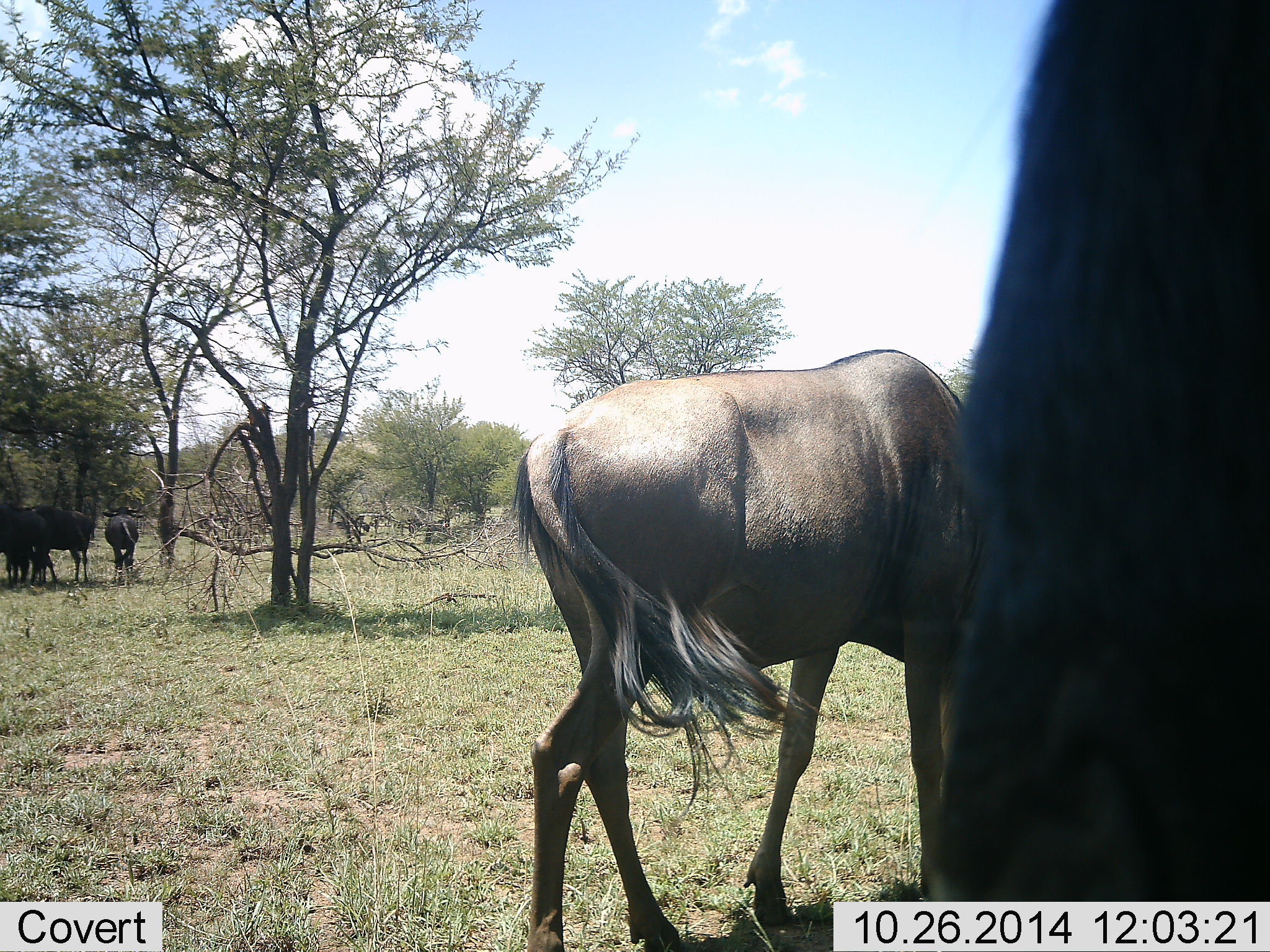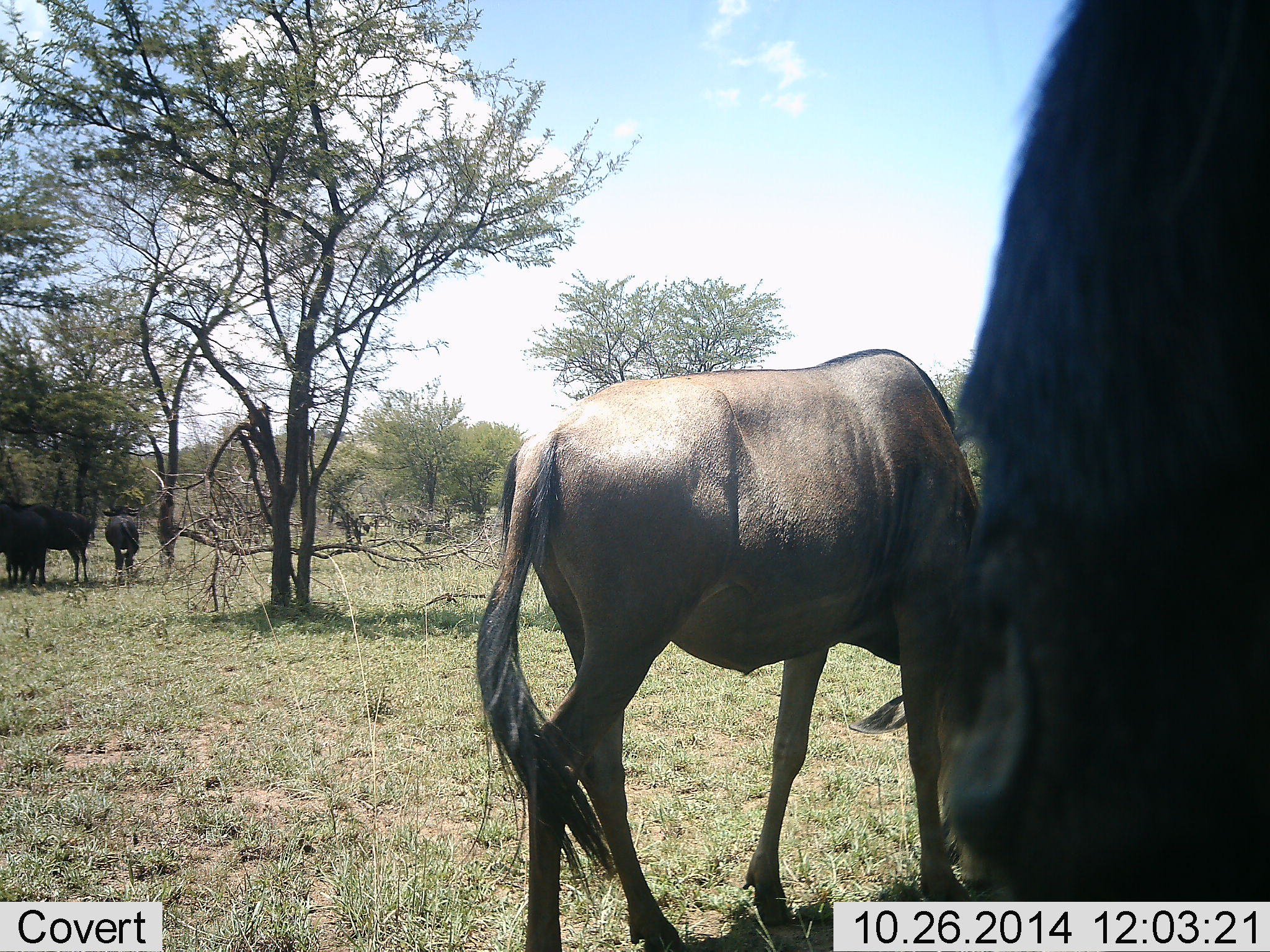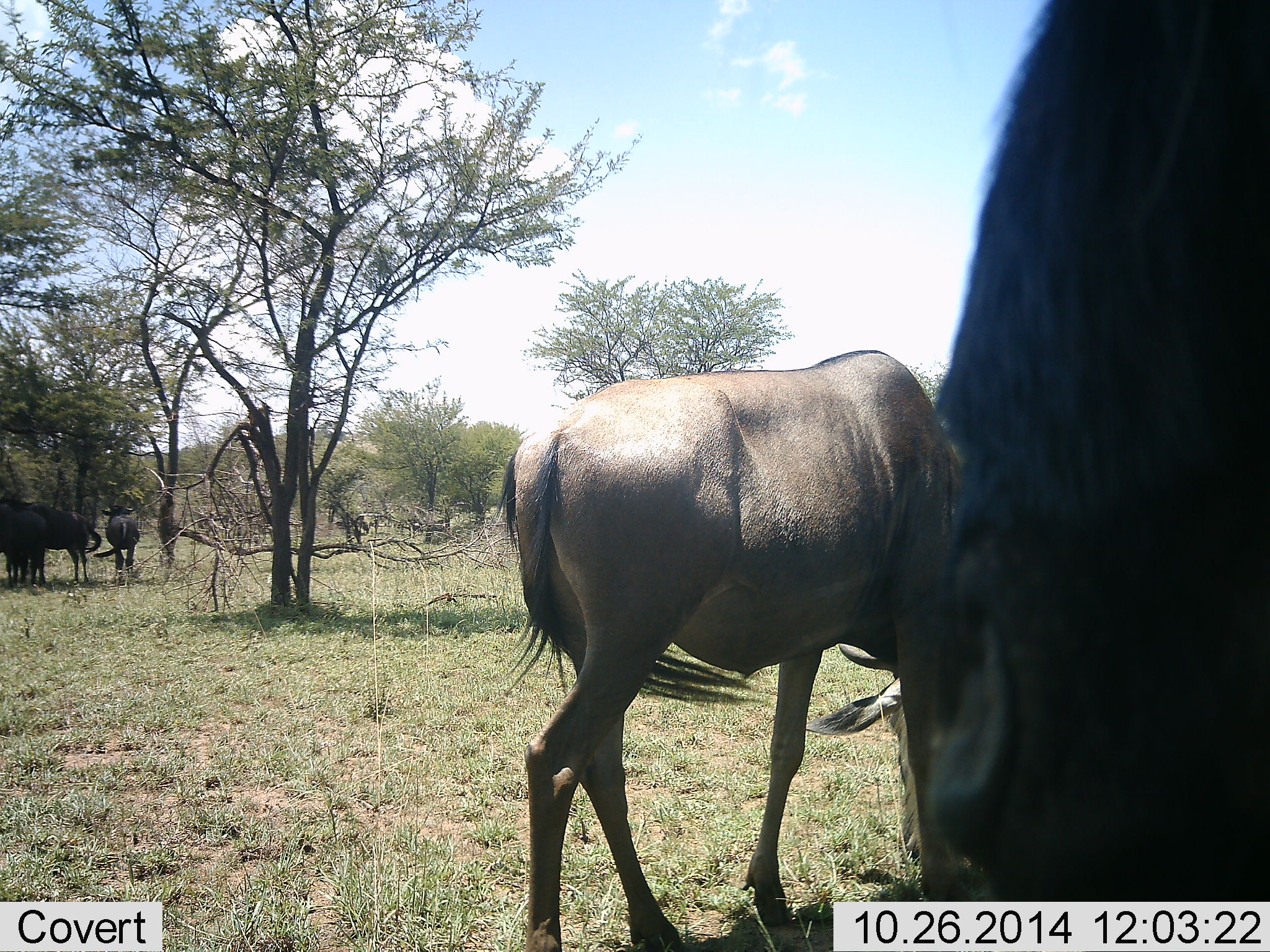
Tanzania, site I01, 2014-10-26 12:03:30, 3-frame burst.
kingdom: Animalia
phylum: Chordata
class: Mammalia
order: Artiodactyla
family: Bovidae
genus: Connochaetes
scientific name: Connochaetes taurinus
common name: blue wildebeest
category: wildebeest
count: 5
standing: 80%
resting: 10%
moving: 10%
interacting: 0%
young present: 10%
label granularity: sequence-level